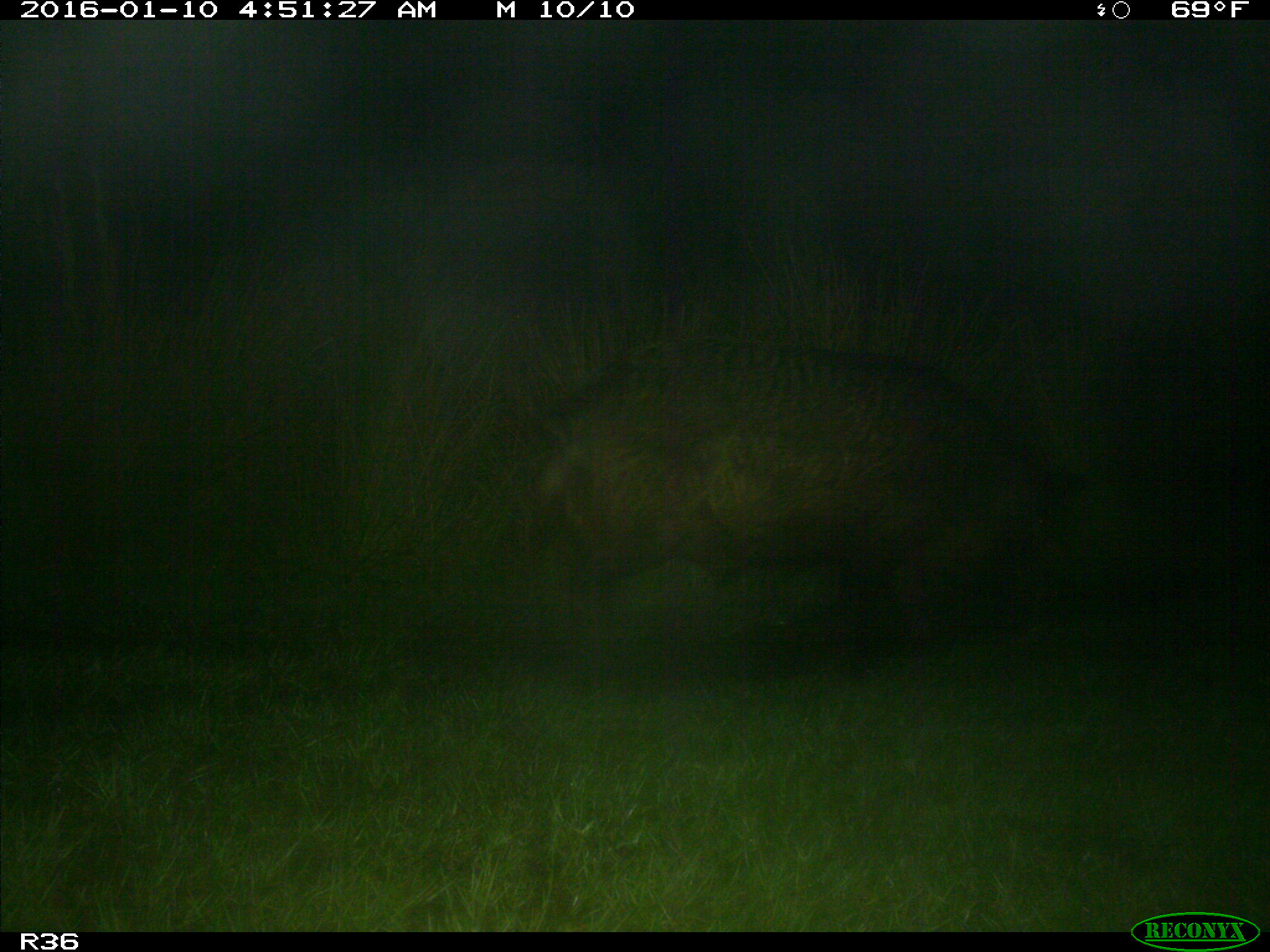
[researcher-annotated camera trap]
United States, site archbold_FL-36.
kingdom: Animalia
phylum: Chordata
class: Mammalia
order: Artiodactyla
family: Suidae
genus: Sus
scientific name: Sus scrofa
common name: wild boar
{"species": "Sus scrofa (wild boar)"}